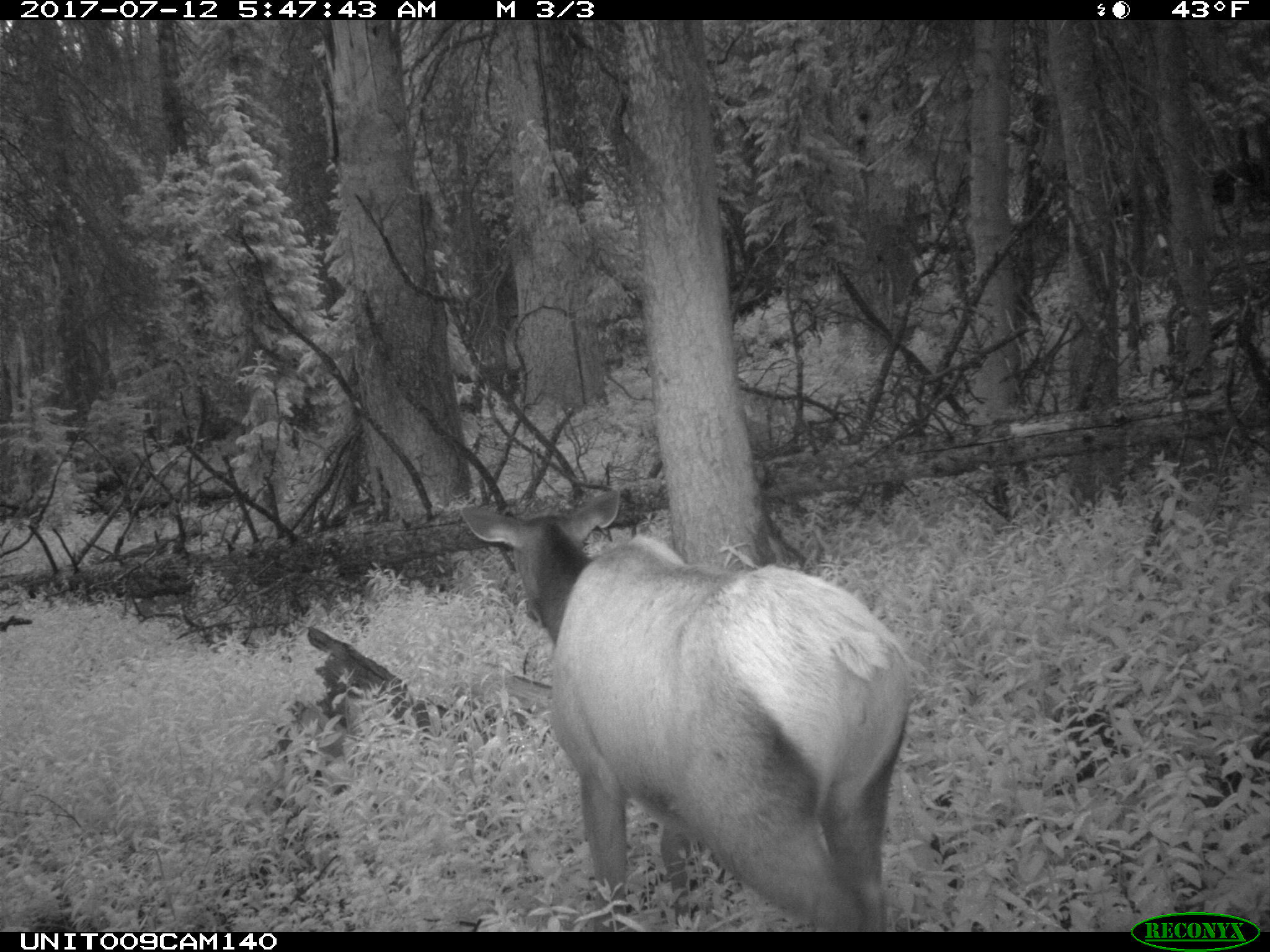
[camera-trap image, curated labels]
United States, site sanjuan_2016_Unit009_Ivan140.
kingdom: Animalia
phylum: Chordata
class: Mammalia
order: Artiodactyla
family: Cervidae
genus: Cervus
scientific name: Cervus elaphus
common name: red deer